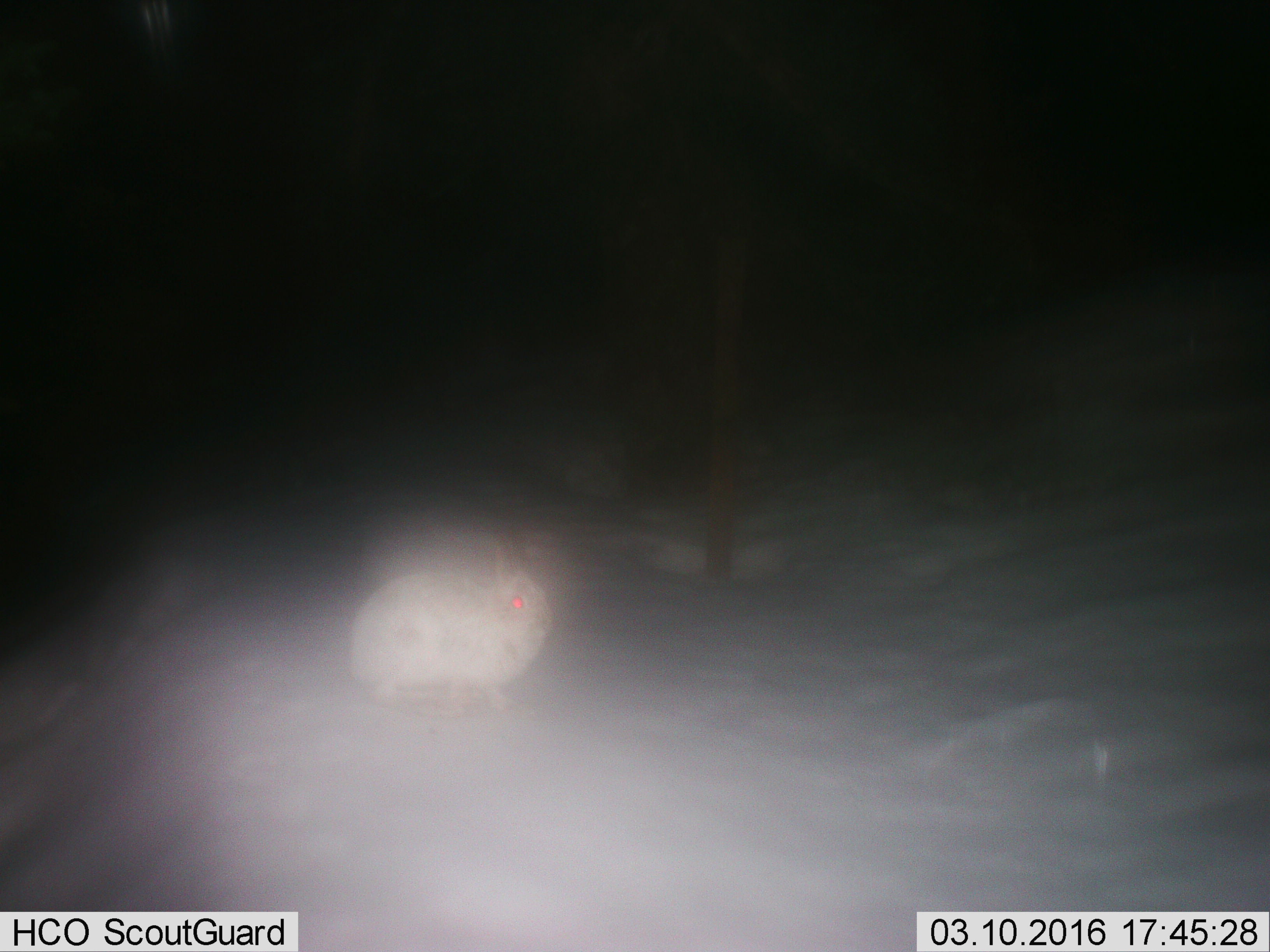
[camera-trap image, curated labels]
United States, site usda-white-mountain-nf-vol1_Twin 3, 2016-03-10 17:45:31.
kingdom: Animalia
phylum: Chordata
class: Mammalia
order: Lagomorpha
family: Leporidae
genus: Lepus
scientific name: Lepus americanus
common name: snowshoe hare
Snowshoe hare (Lepus americanus).